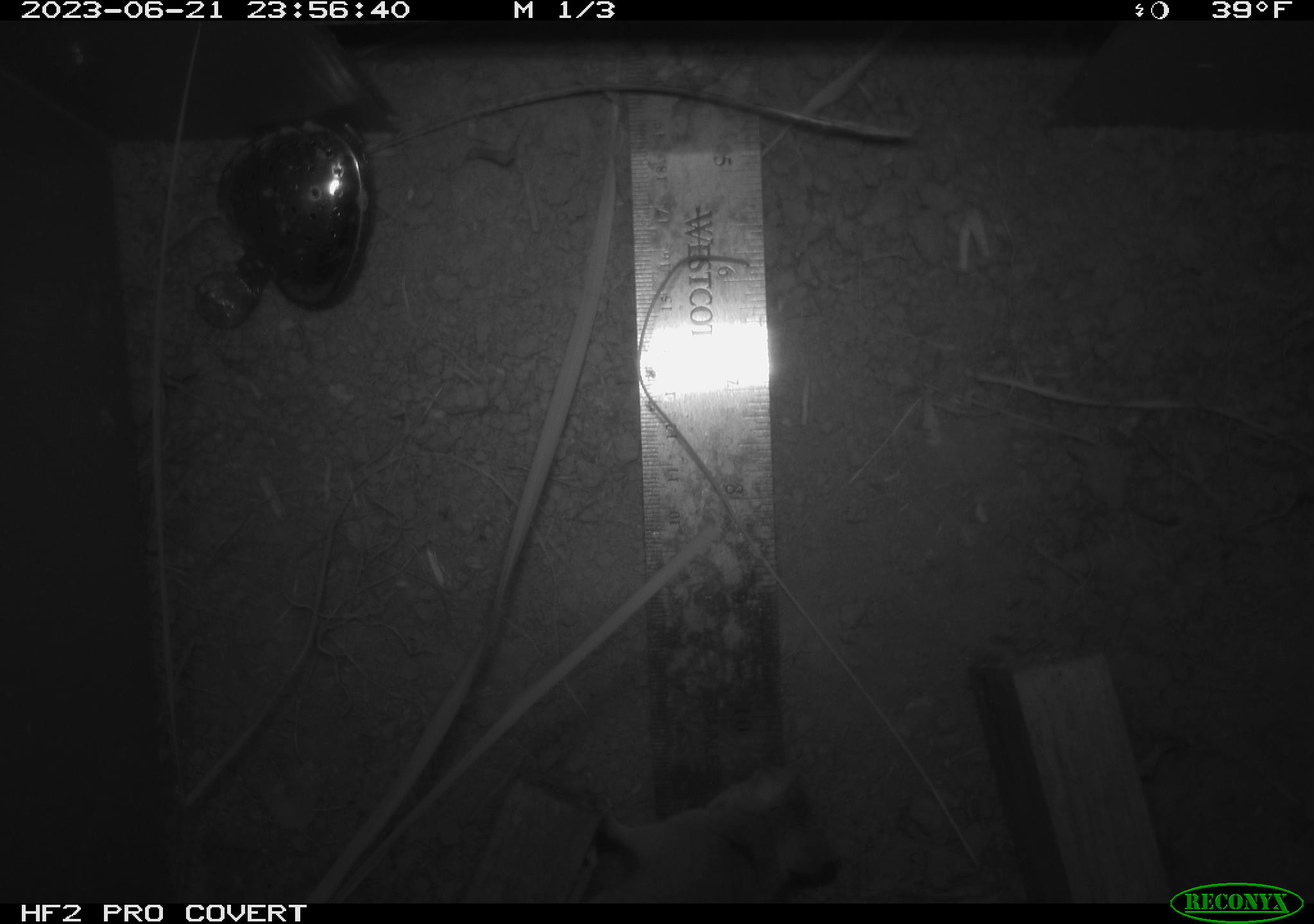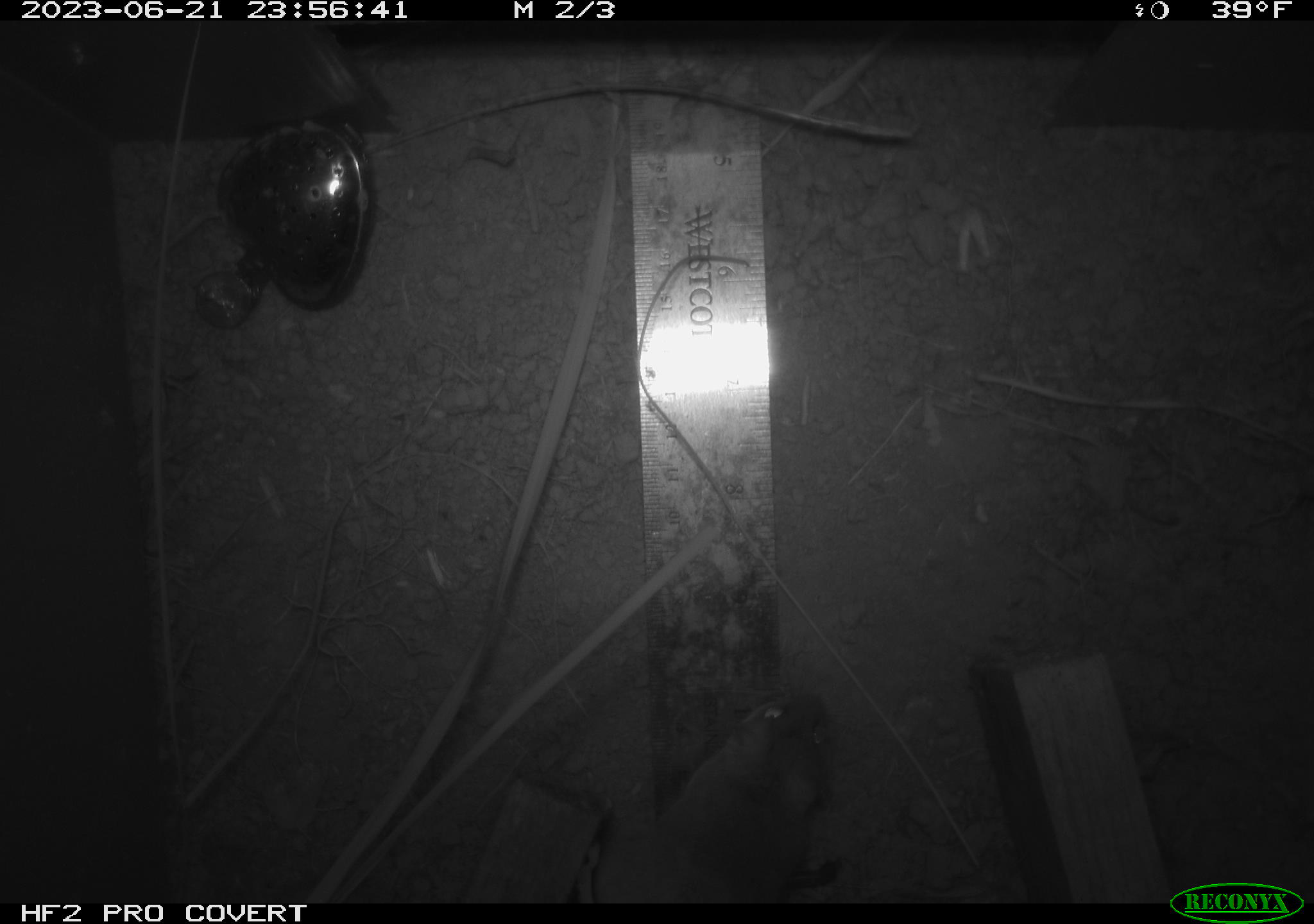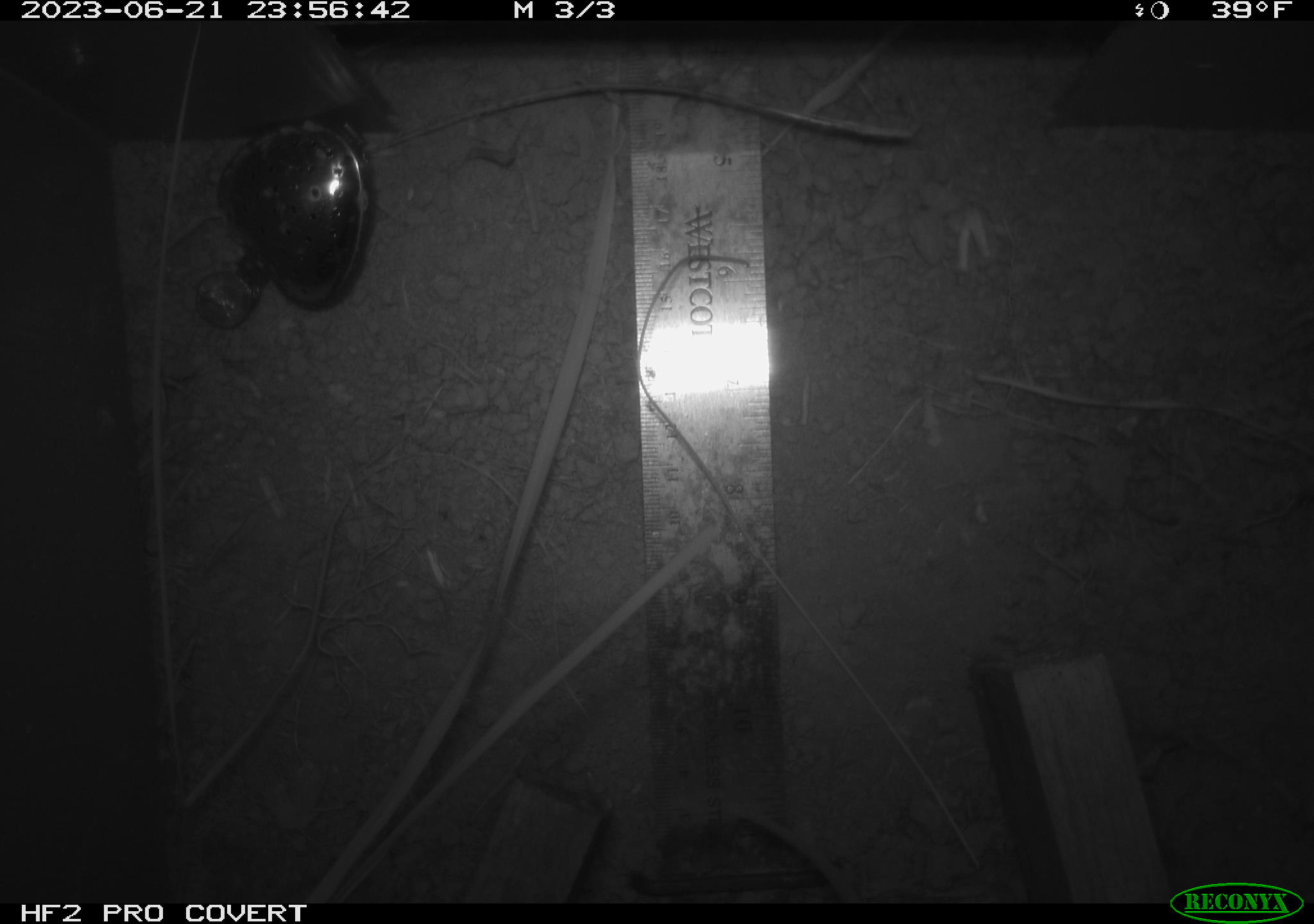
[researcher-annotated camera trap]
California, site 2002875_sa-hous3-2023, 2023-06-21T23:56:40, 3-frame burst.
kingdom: Animalia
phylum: Chordata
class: Mammalia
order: Rodentia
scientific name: Rodentia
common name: mouse species